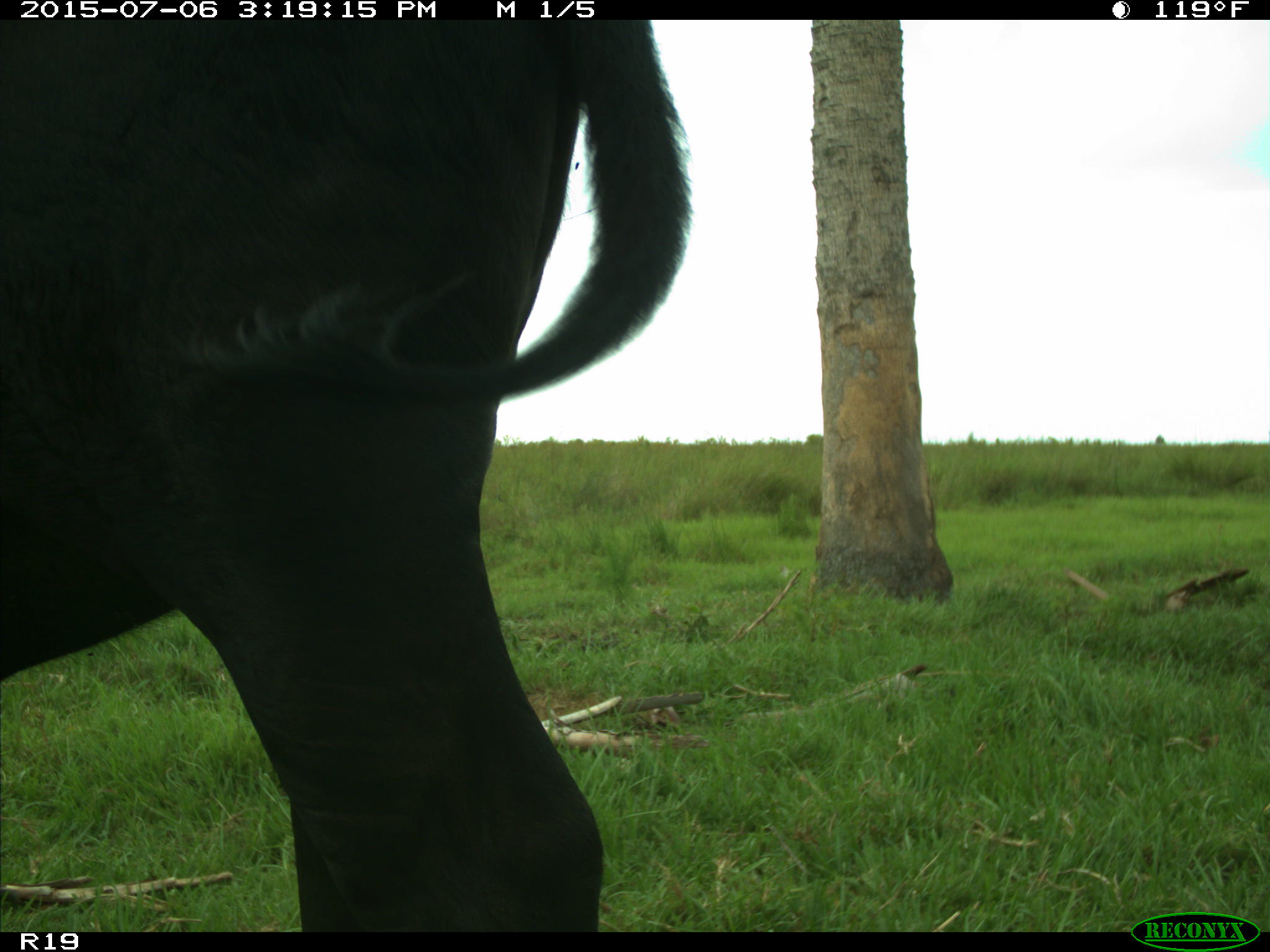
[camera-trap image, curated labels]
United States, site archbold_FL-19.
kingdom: Animalia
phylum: Chordata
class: Mammalia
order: Artiodactyla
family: Bovidae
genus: Bos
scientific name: Bos taurus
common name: domestic cow